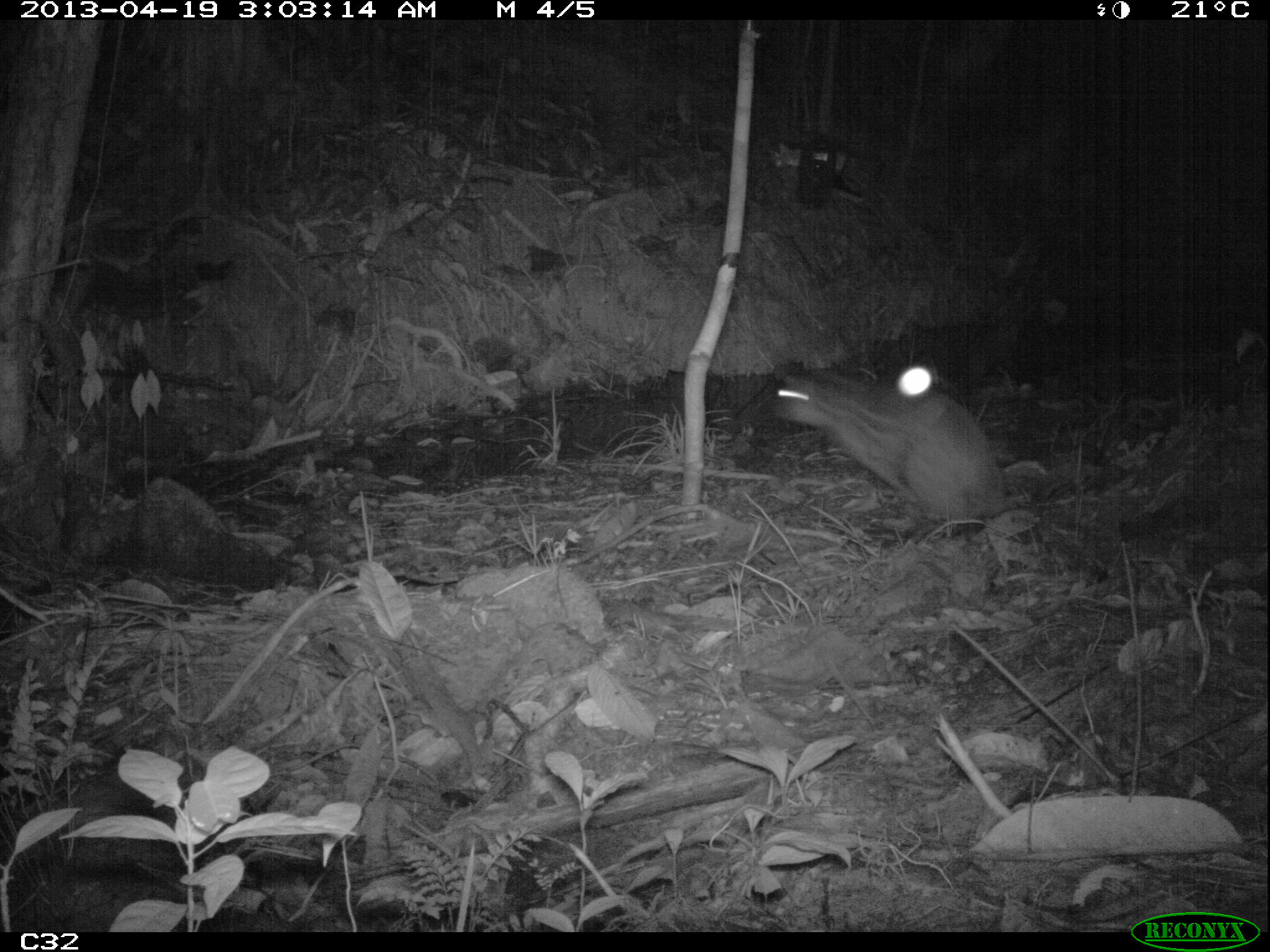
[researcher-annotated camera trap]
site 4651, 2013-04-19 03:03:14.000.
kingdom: Animalia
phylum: Chordata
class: Mammalia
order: Rodentia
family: Cuniculidae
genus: Cuniculus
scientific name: Cuniculus paca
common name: spotted paca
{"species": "Cuniculus paca (spotted paca)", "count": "1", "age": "adult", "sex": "male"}